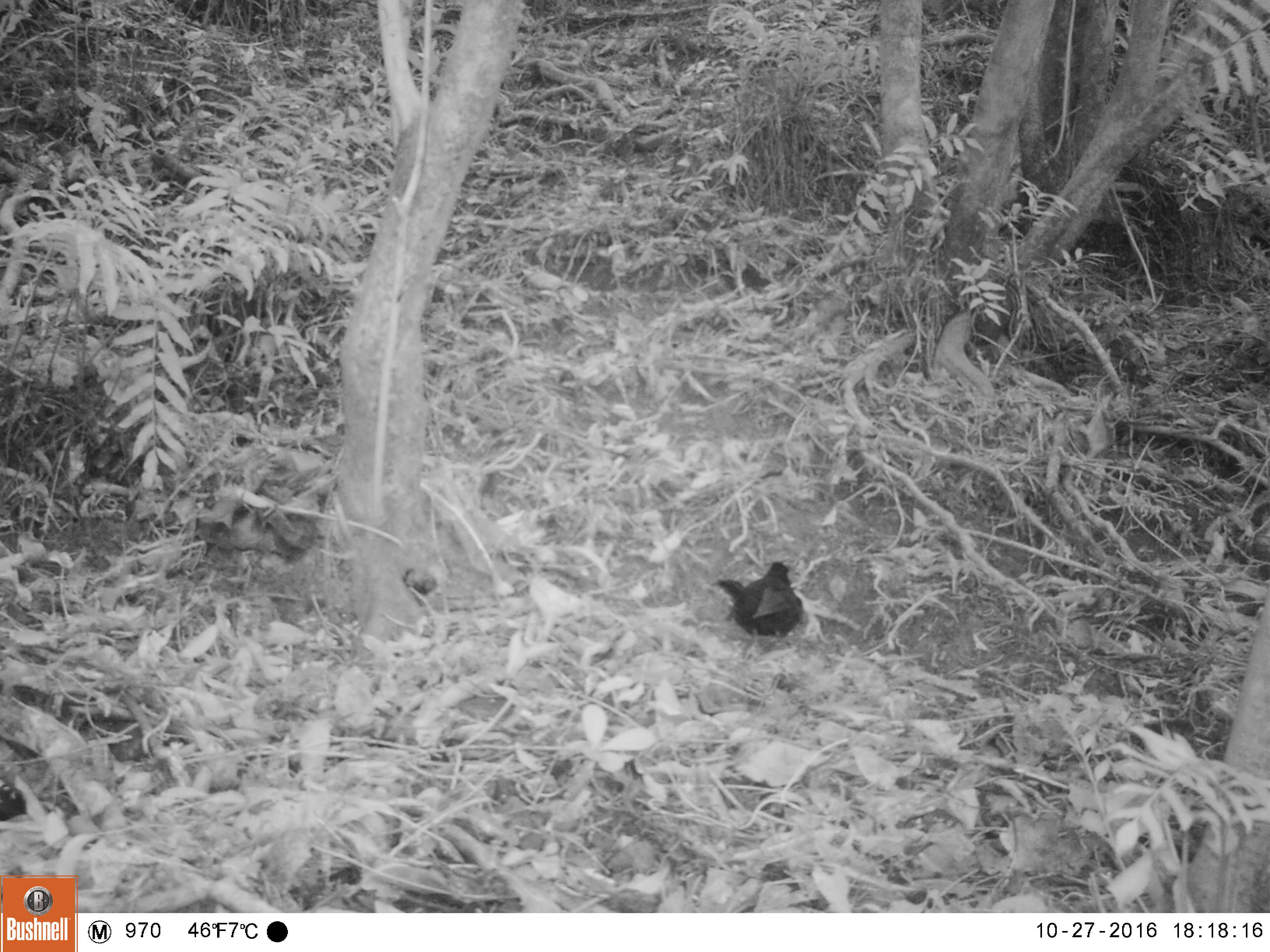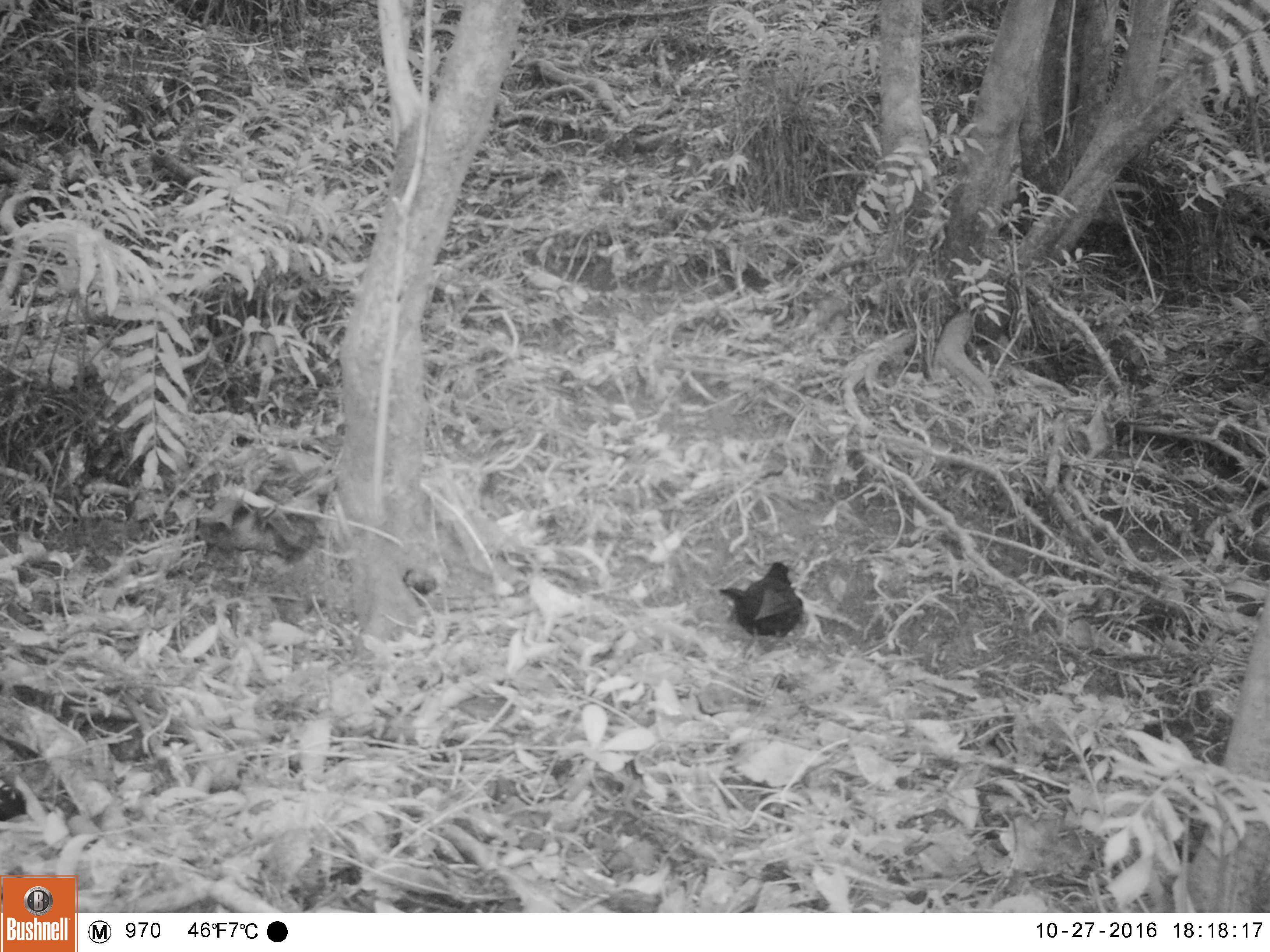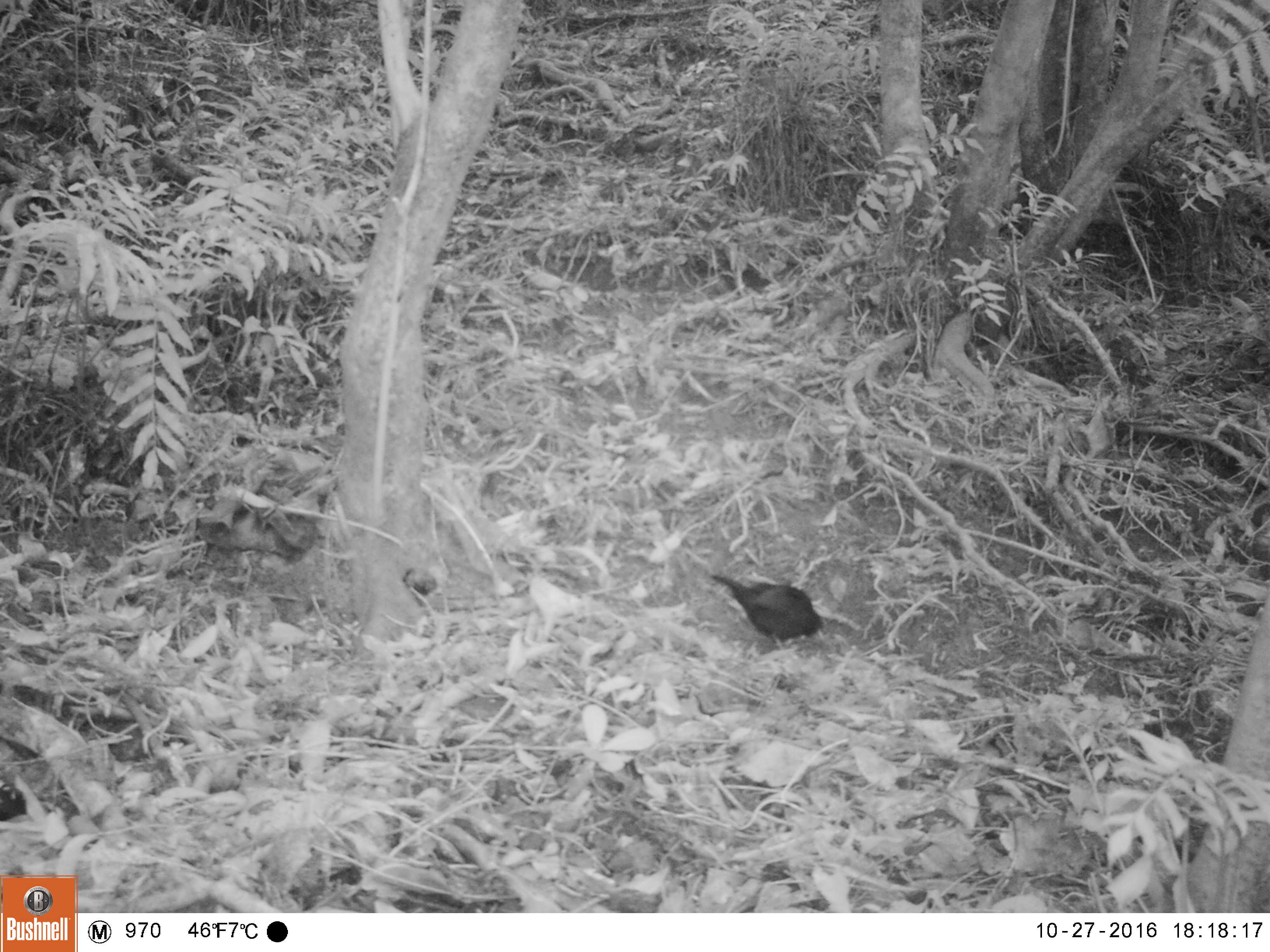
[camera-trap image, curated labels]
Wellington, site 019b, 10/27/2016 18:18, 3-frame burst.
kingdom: Animalia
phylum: Chordata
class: Aves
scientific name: Aves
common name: bird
Bird (Aves).